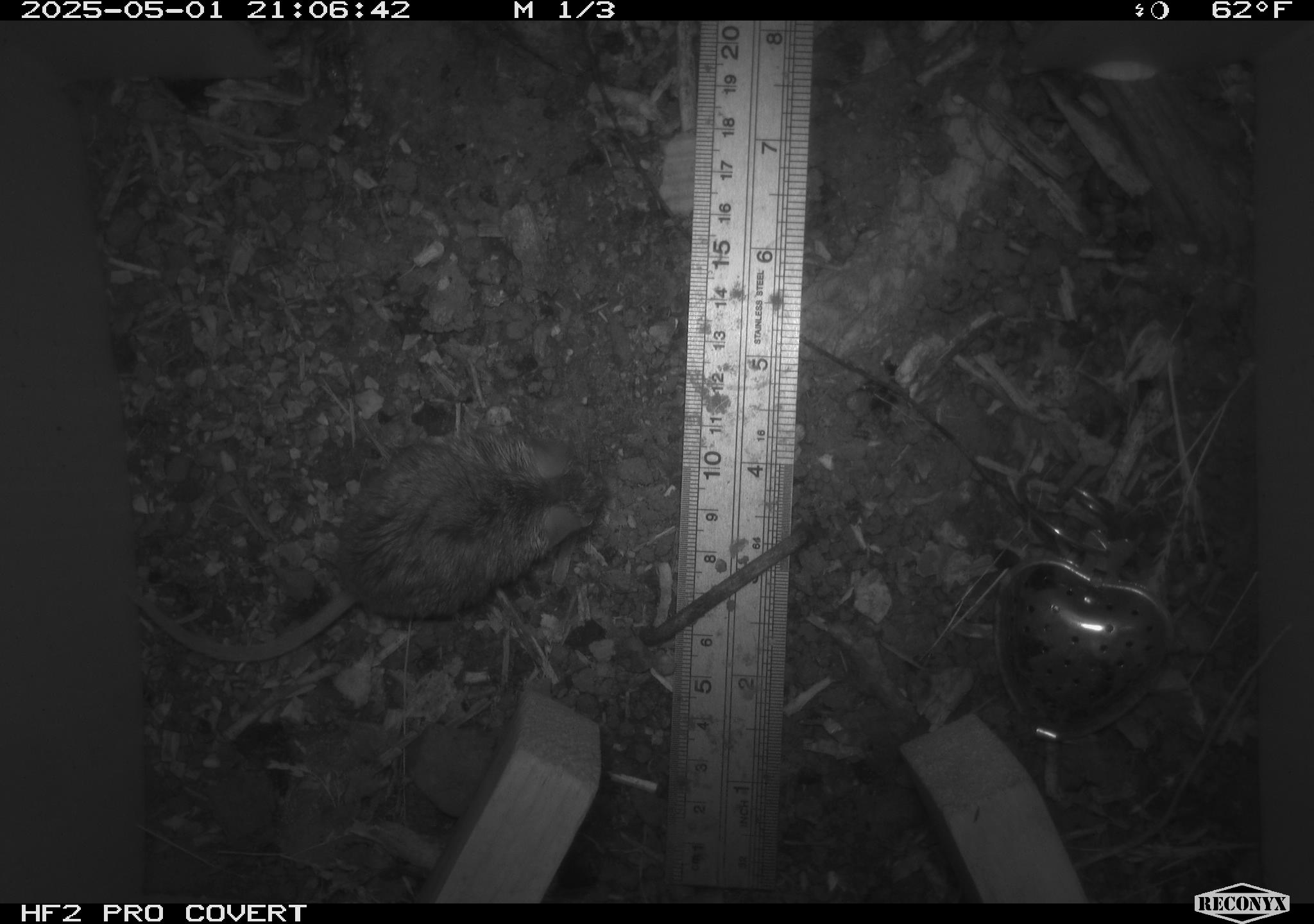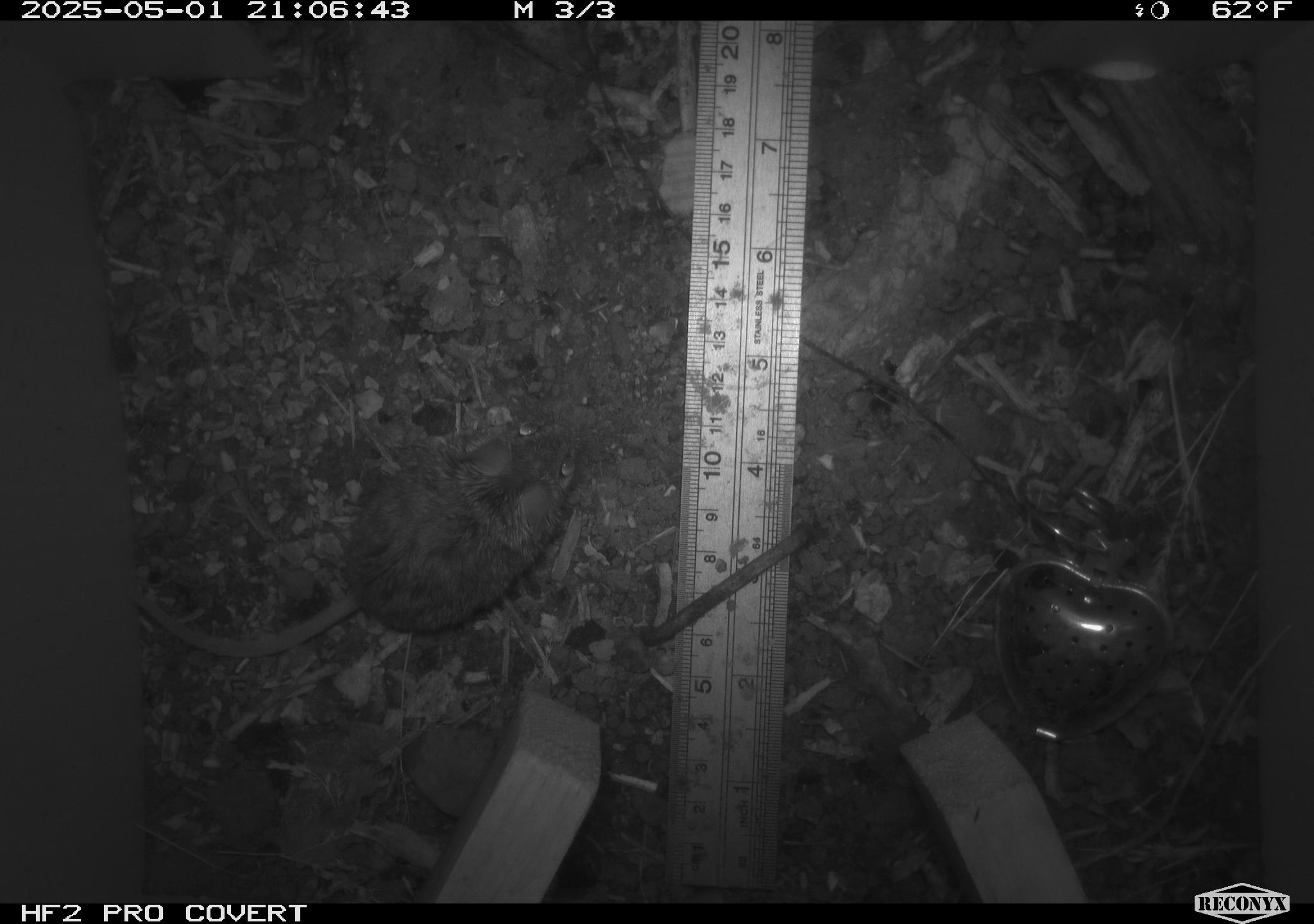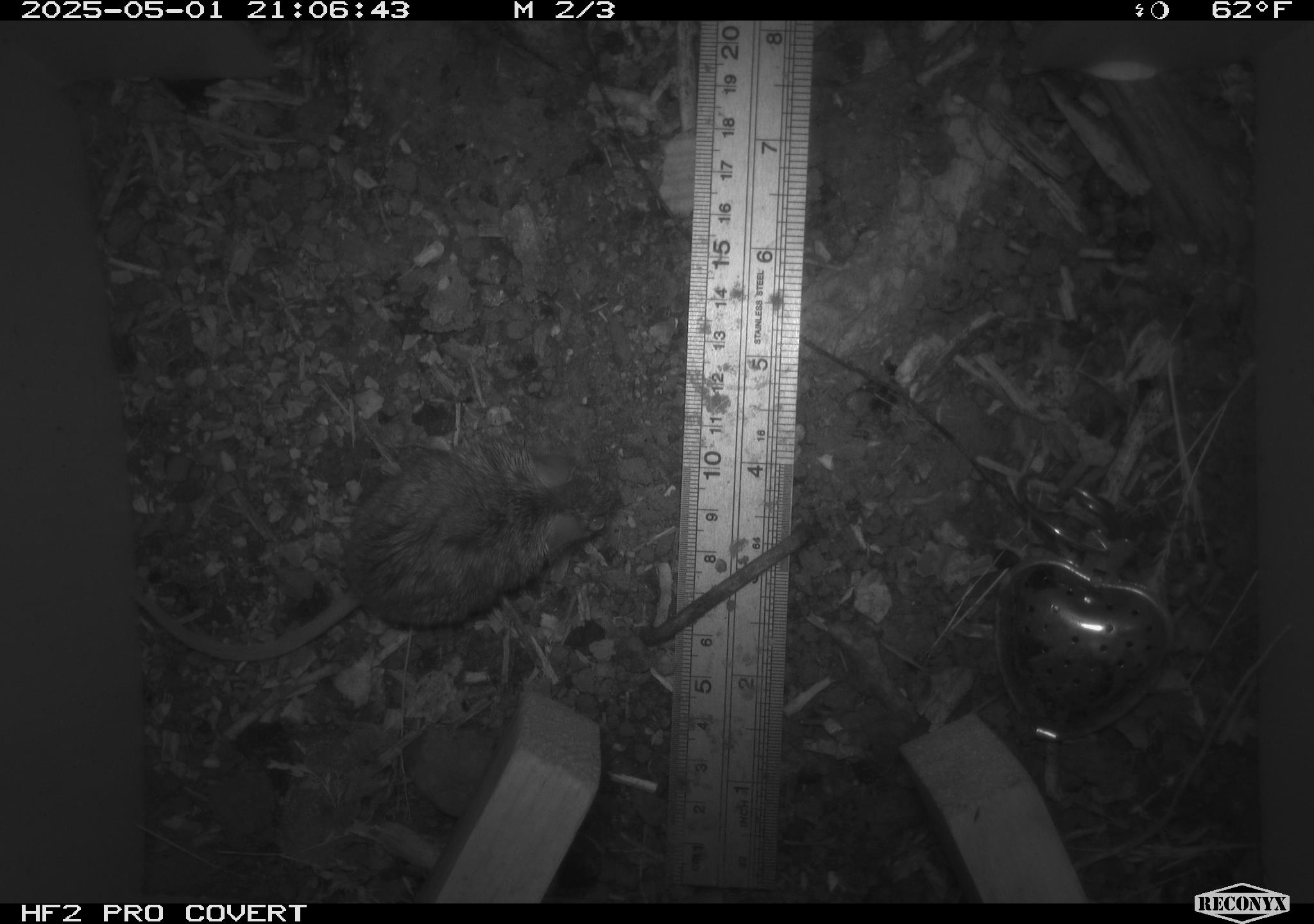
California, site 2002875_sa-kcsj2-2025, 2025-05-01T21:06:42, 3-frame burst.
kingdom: Animalia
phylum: Chordata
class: Mammalia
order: Rodentia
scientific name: Rodentia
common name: rodent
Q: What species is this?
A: Rodent (Rodentia).